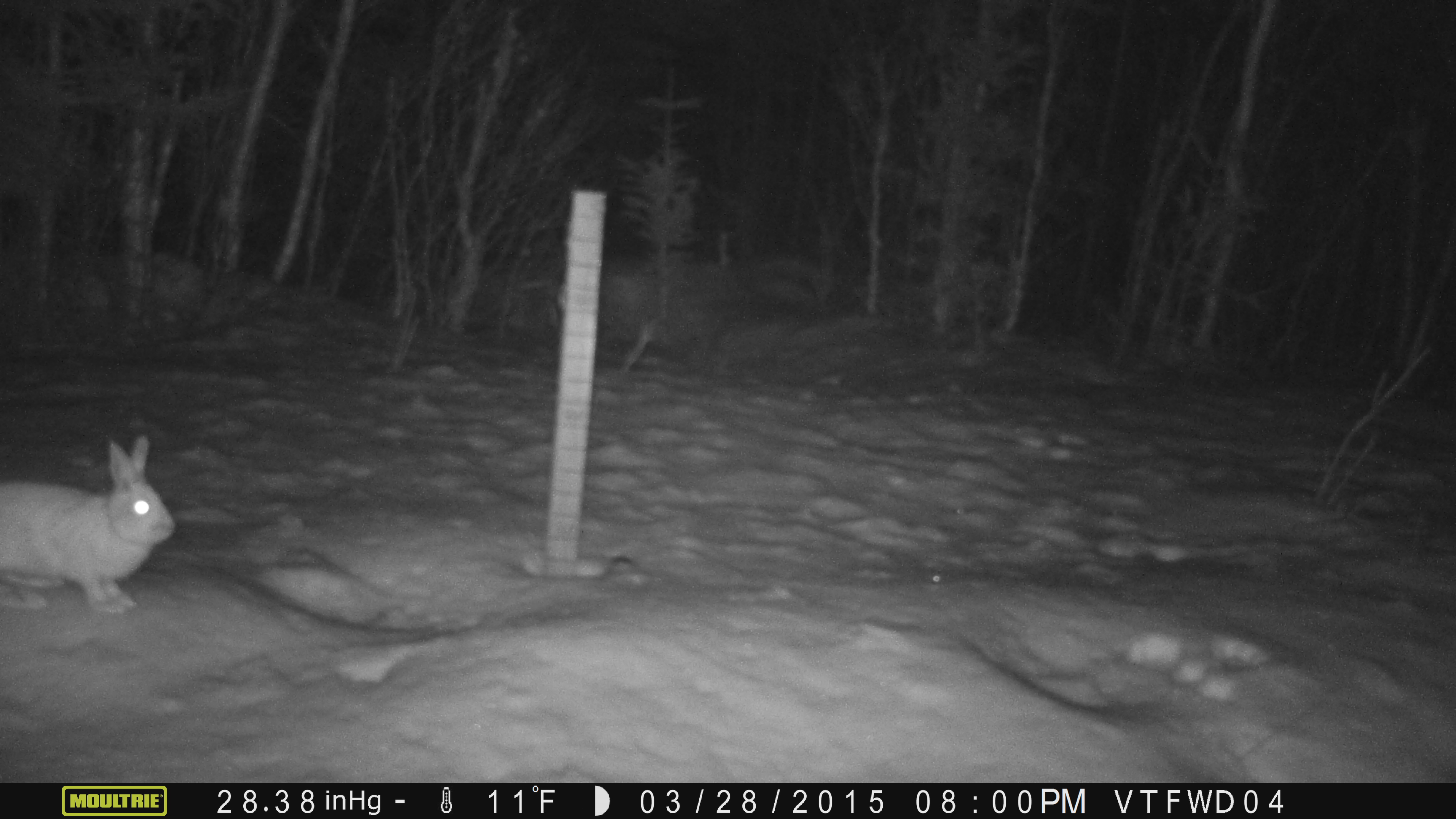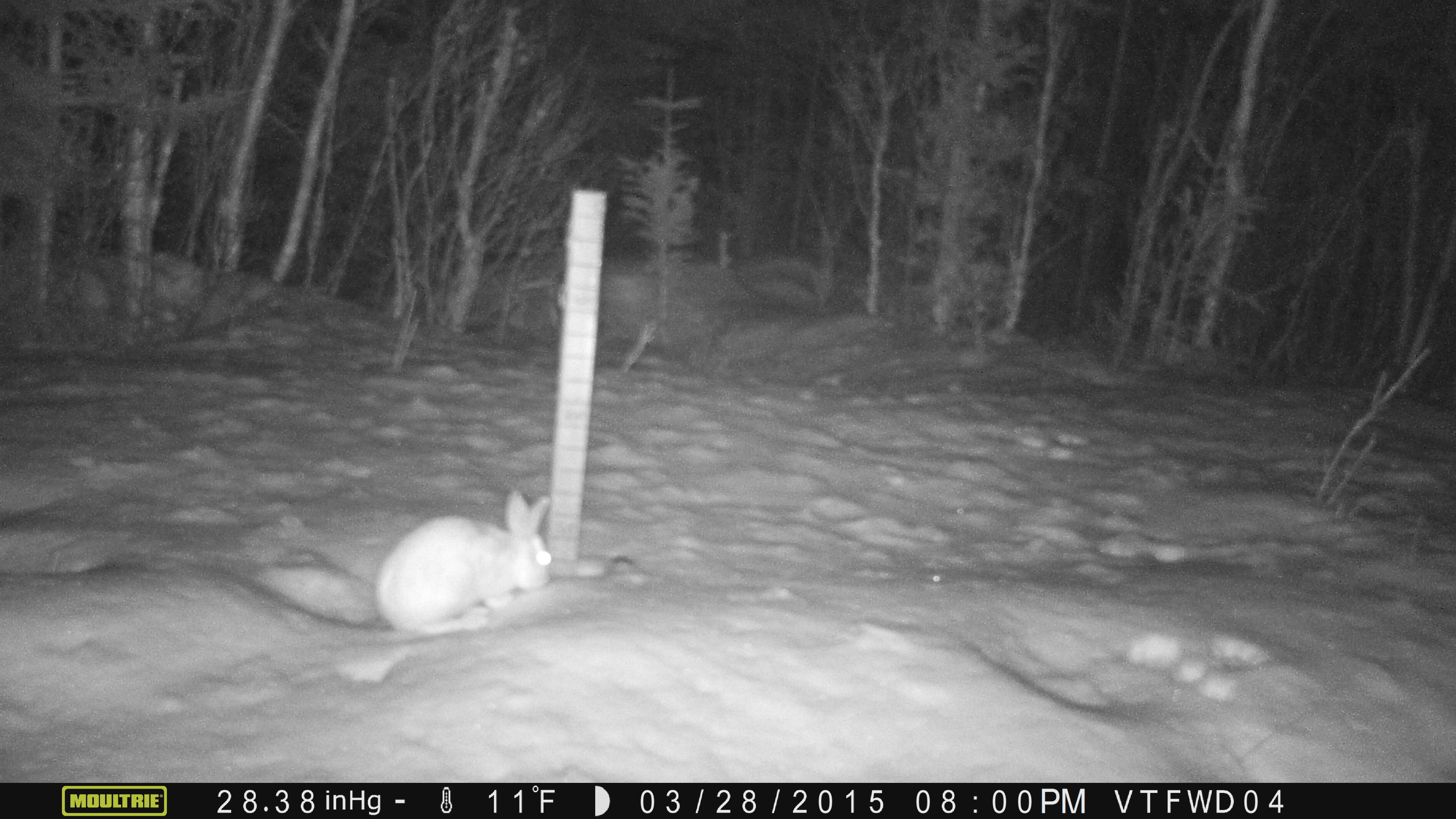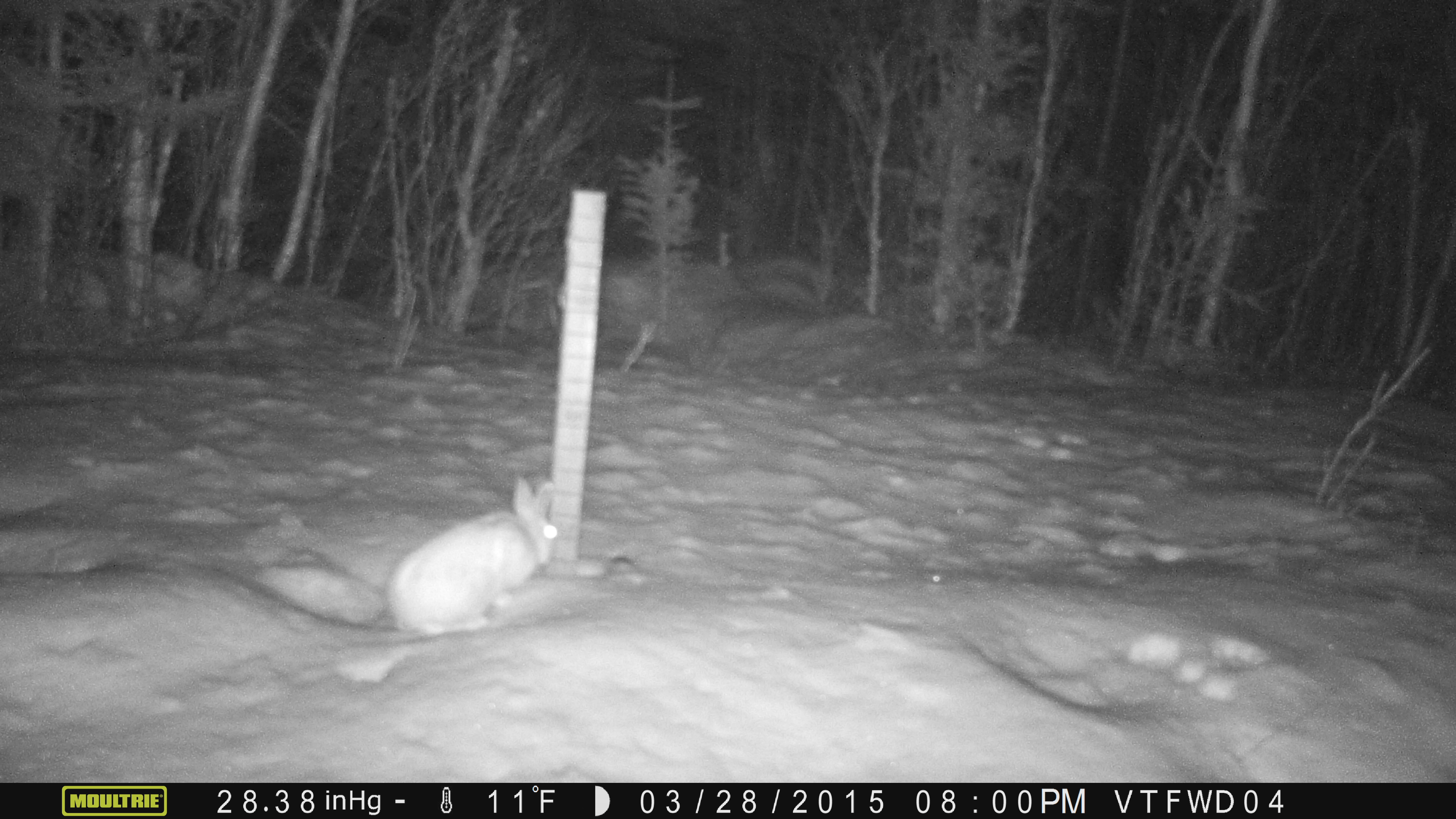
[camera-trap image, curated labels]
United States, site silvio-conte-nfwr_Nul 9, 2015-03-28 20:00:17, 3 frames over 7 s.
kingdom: Animalia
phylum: Chordata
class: Mammalia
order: Lagomorpha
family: Leporidae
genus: Lepus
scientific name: Lepus americanus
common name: snowshoe hare